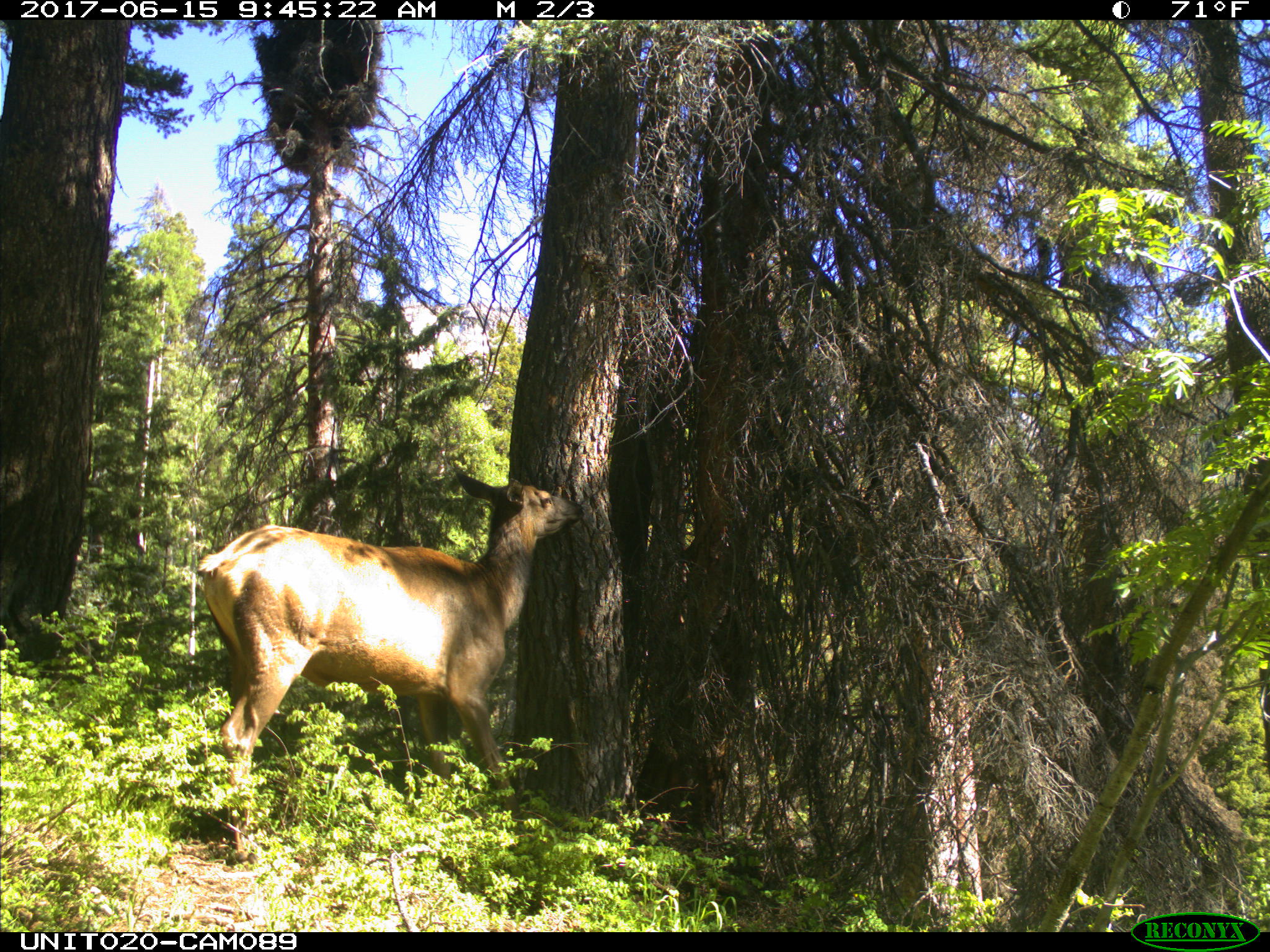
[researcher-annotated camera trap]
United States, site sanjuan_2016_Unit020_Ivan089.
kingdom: Animalia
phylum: Chordata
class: Mammalia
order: Artiodactyla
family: Cervidae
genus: Cervus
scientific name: Cervus elaphus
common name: red deer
Cervus elaphus (red deer).